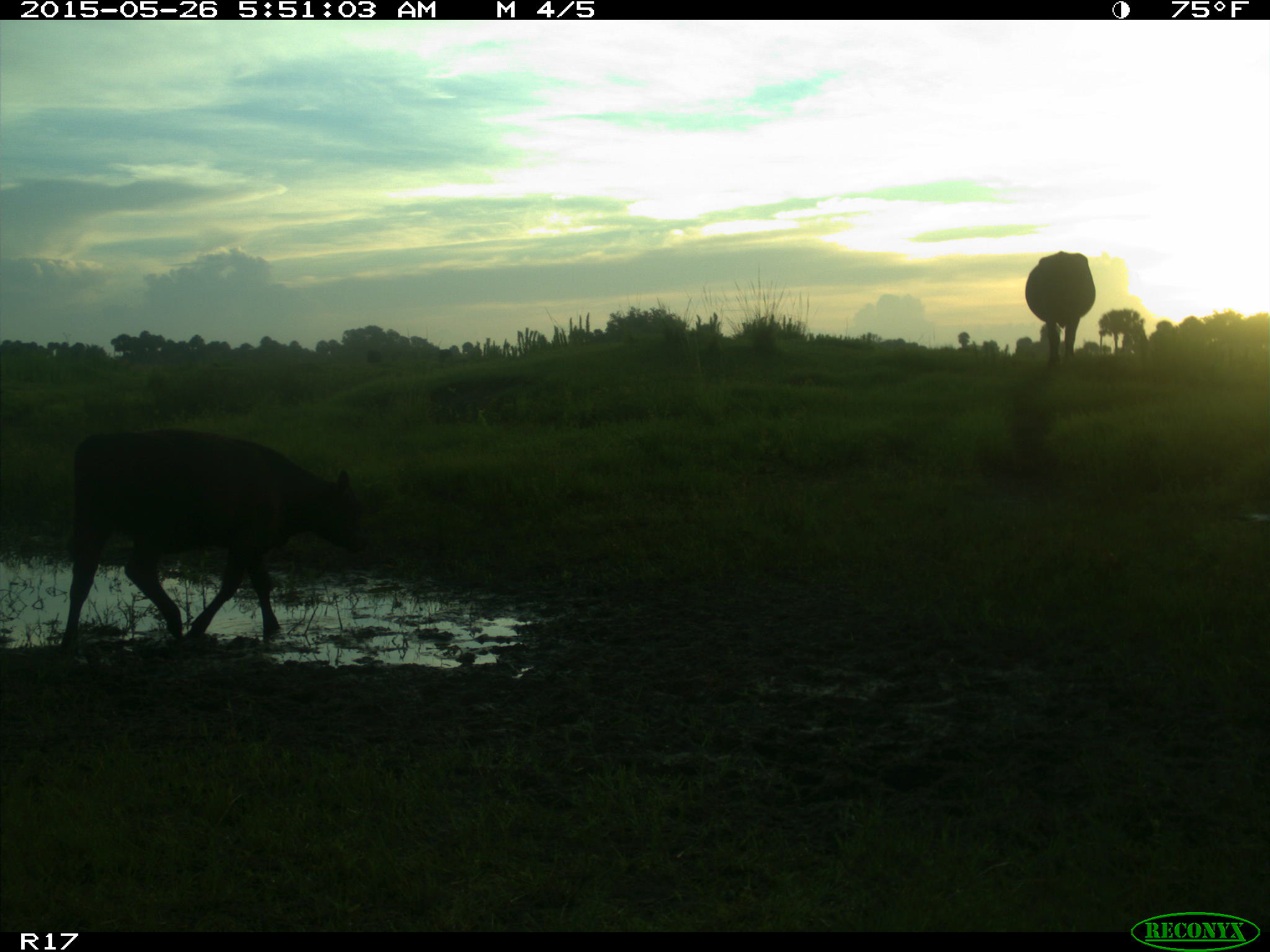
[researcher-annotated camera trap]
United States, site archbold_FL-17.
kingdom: Animalia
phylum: Chordata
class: Mammalia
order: Artiodactyla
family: Bovidae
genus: Bos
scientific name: Bos taurus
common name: domestic cow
Bos taurus (domestic cow).